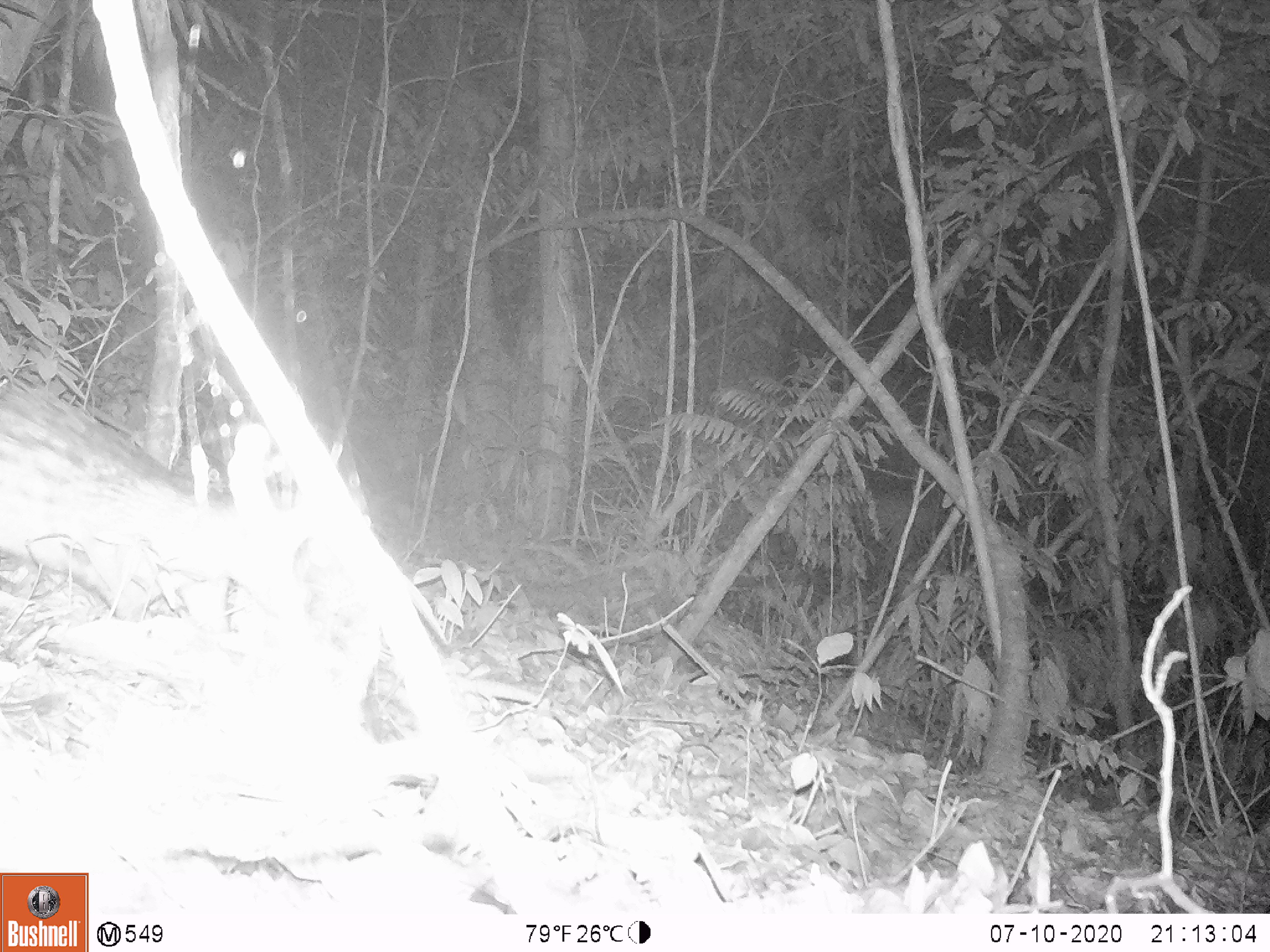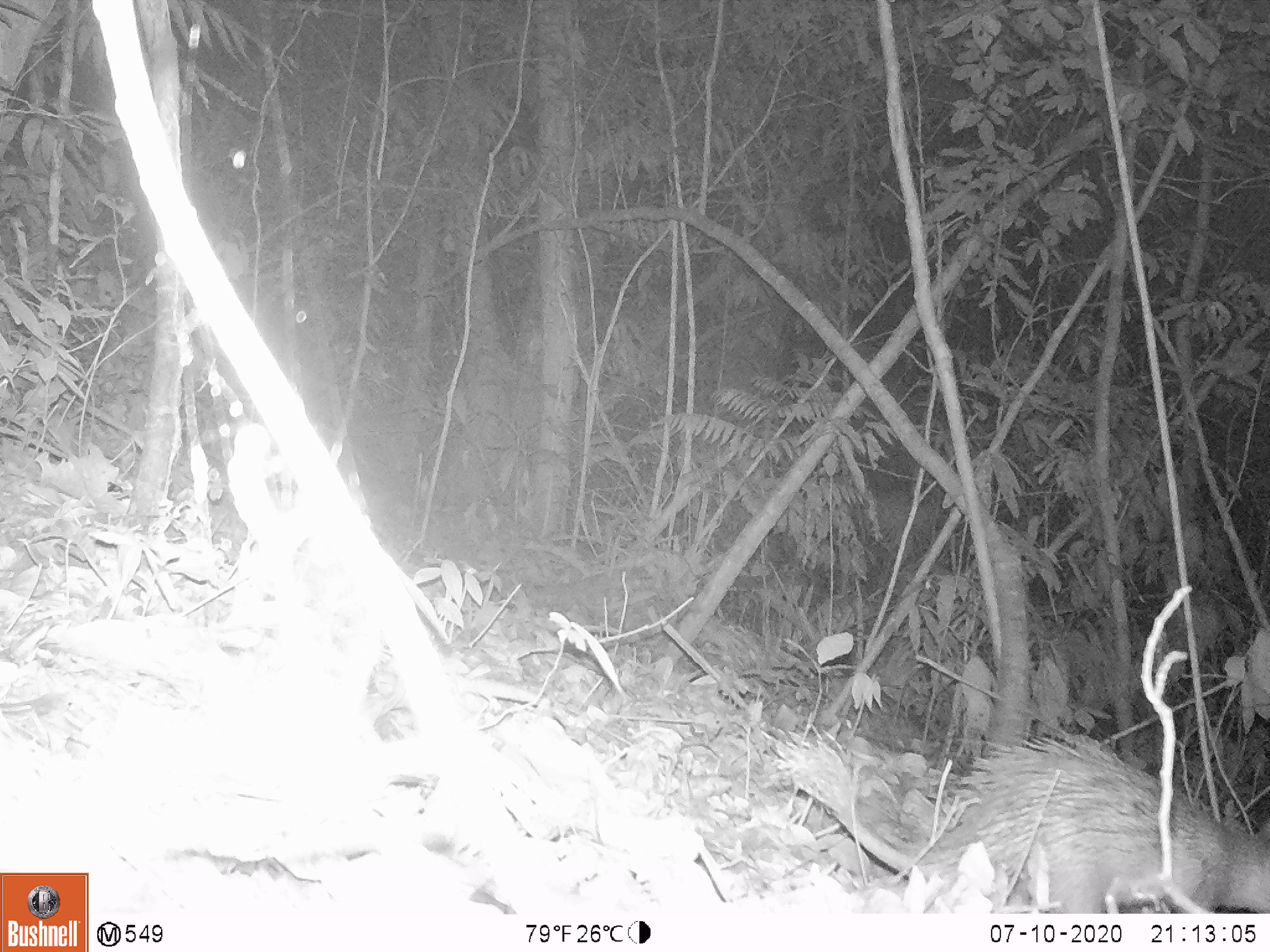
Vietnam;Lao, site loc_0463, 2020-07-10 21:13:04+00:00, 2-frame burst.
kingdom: Animalia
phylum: Chordata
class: Mammalia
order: Rodentia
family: Hystricidae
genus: Atherurus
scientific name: Atherurus macrourus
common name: asiatic brush-tailed porcupine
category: asiatic brush tailed porcupine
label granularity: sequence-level